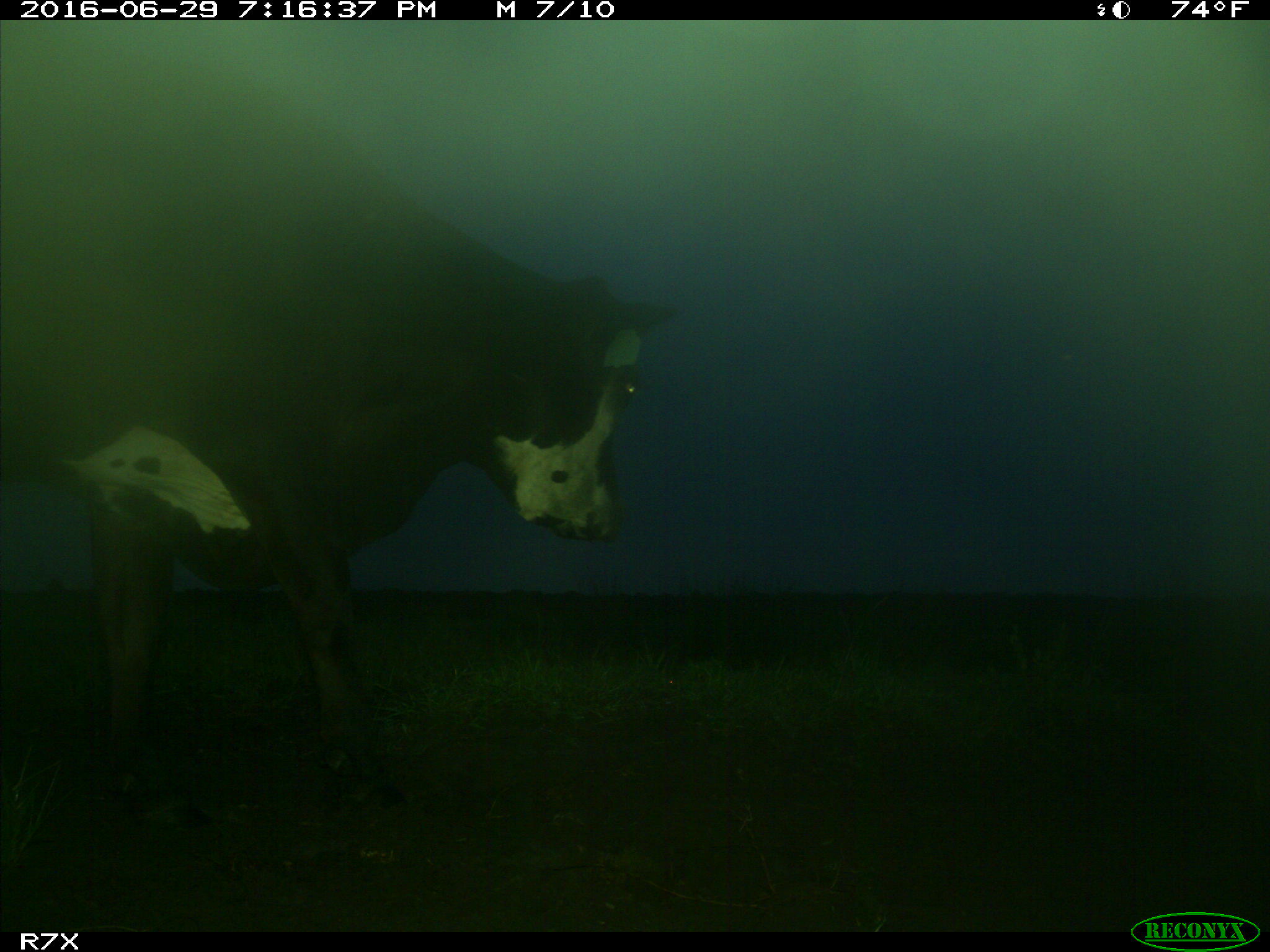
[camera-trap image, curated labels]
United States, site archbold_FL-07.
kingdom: Animalia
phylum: Chordata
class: Mammalia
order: Artiodactyla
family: Bovidae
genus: Bos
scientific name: Bos taurus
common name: domestic cow